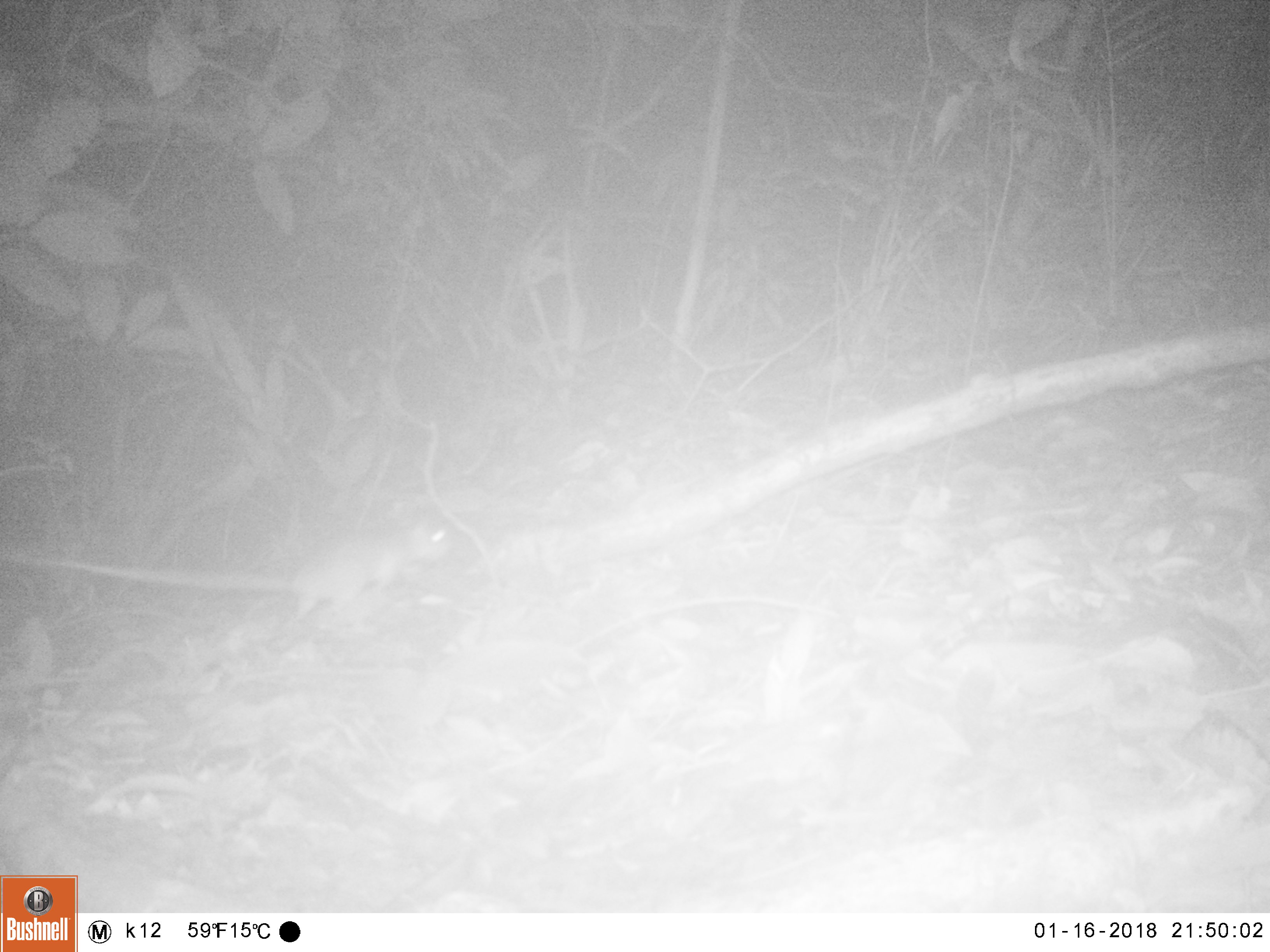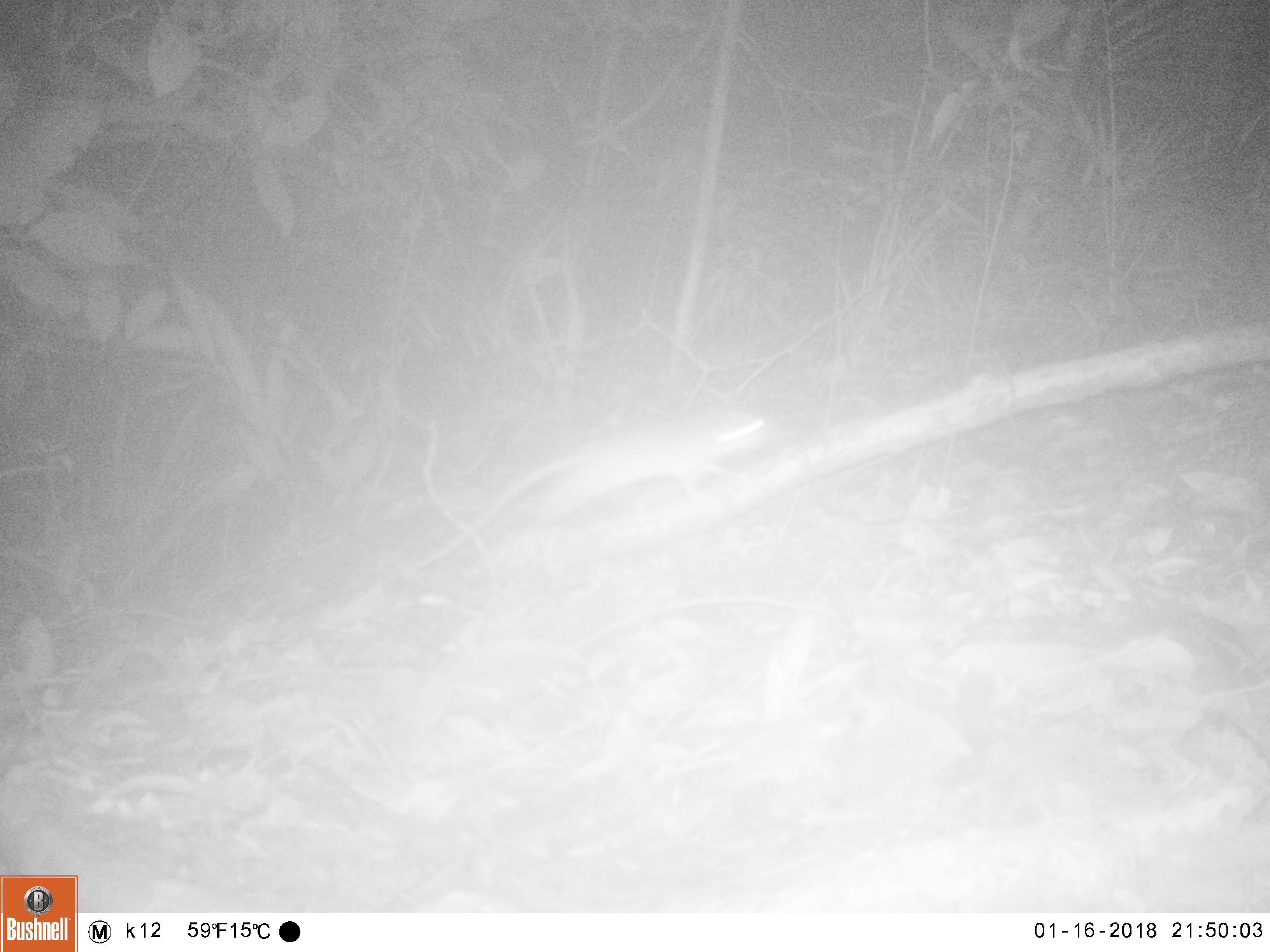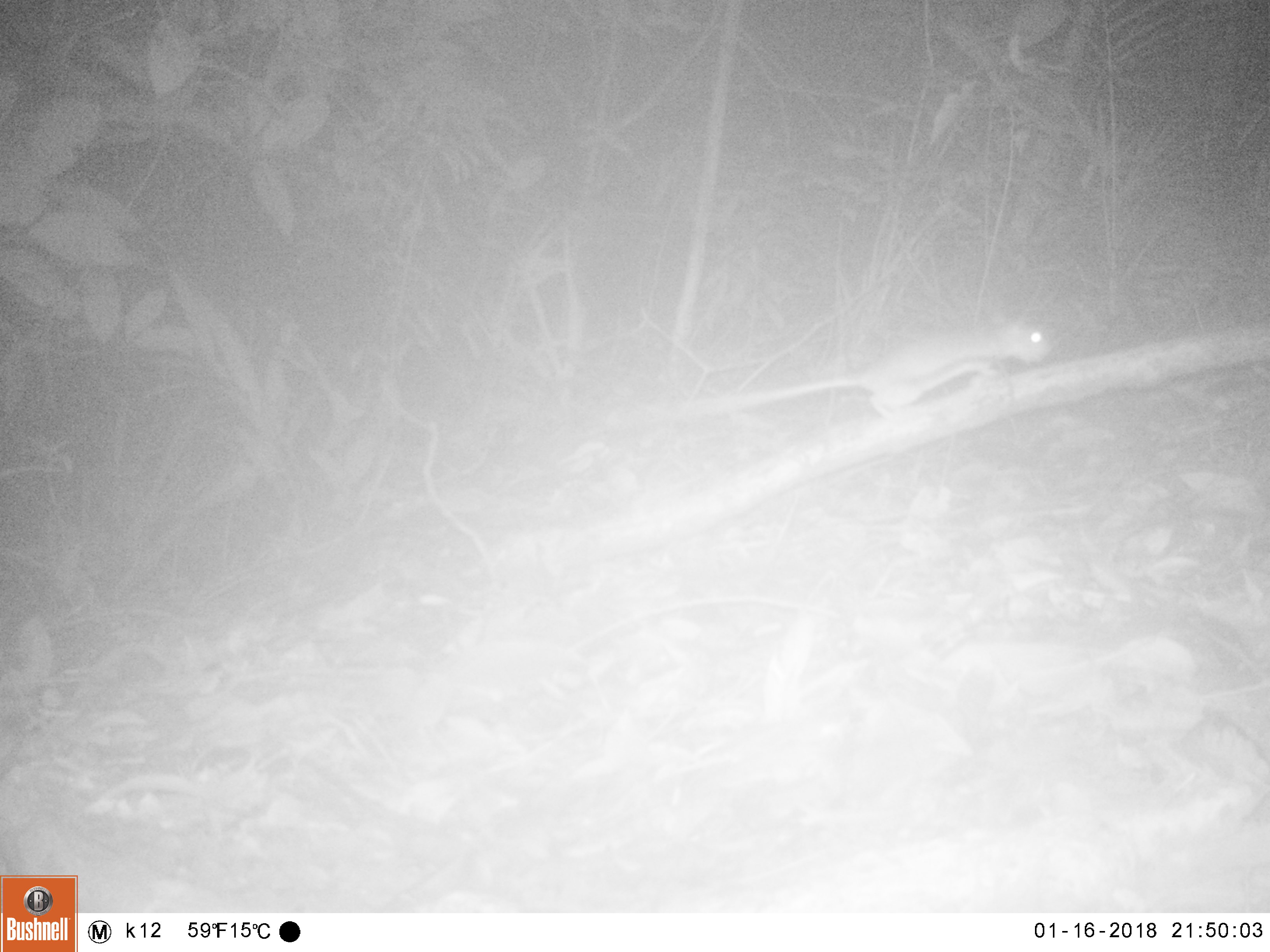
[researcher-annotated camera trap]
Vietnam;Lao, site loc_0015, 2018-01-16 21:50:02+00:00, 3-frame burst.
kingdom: Animalia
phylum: Chordata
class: Mammalia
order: Rodentia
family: Muridae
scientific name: Muridae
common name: old-world mice and rats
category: unidentified murid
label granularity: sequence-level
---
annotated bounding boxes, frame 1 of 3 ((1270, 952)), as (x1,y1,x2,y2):
unidentified murid: (9,521,453,617)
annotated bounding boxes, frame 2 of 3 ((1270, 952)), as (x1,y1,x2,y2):
unidentified murid: (411,403,776,570)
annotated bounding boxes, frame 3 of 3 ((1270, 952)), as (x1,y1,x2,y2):
unidentified murid: (654,317,1055,420)